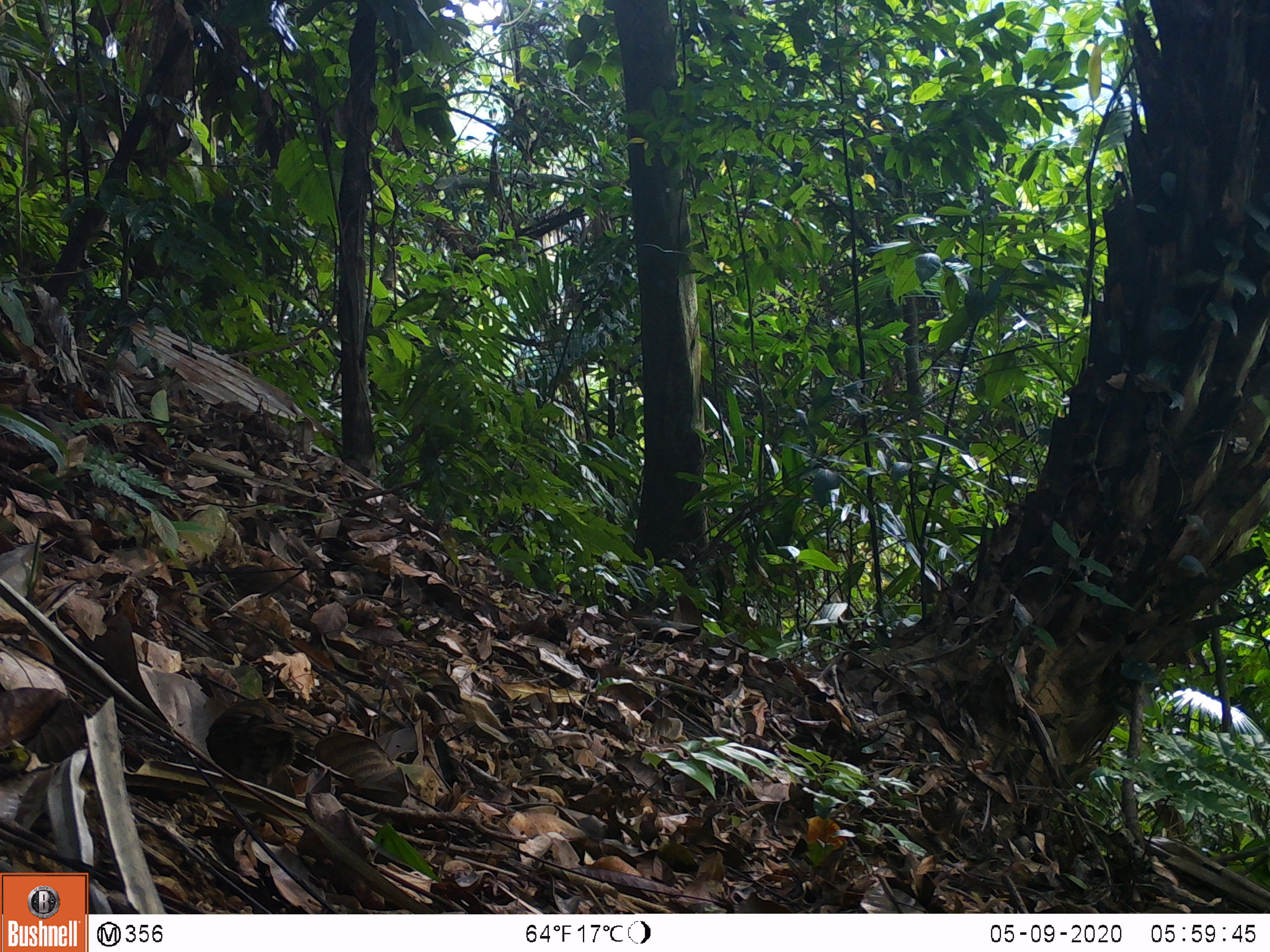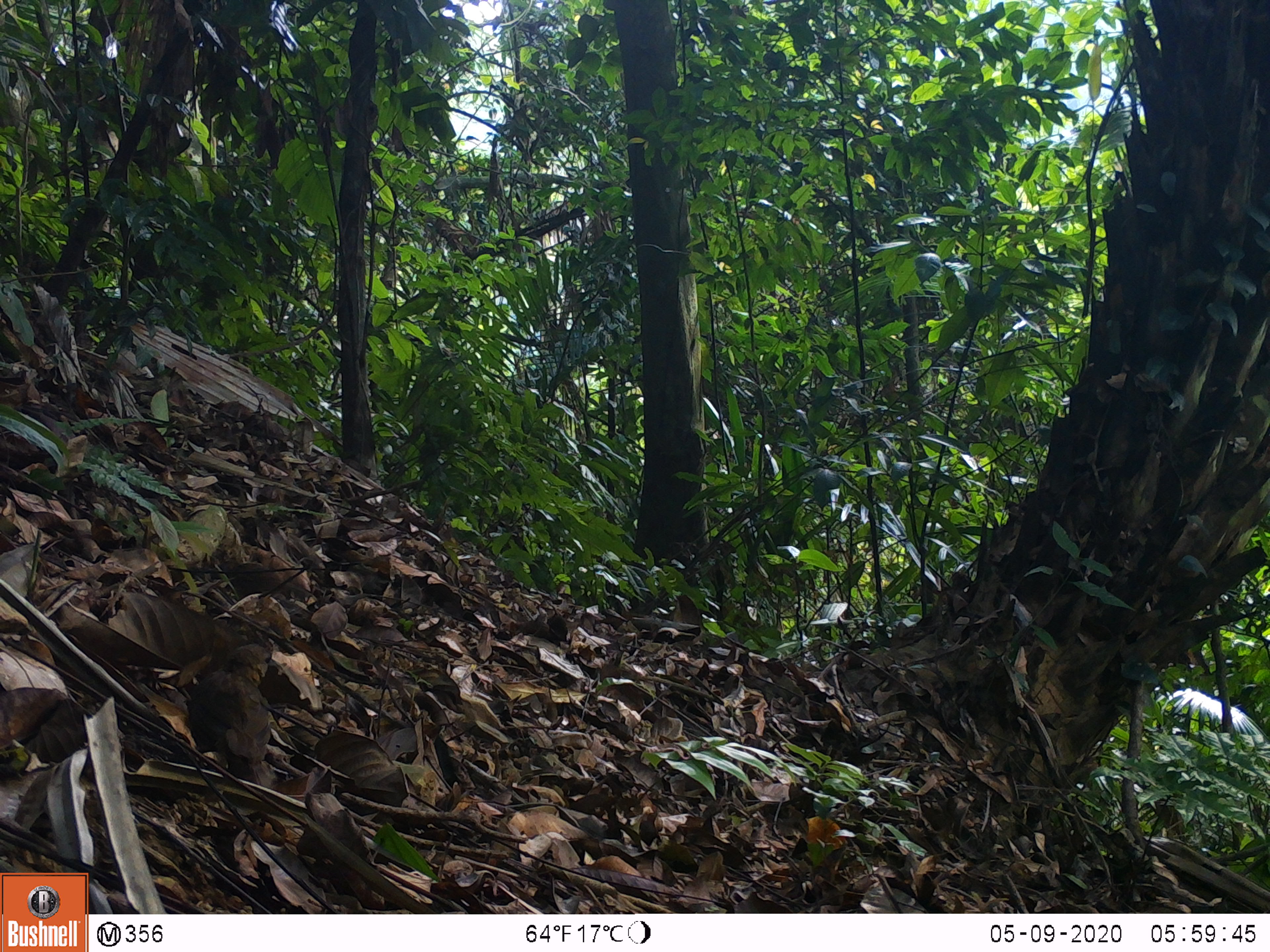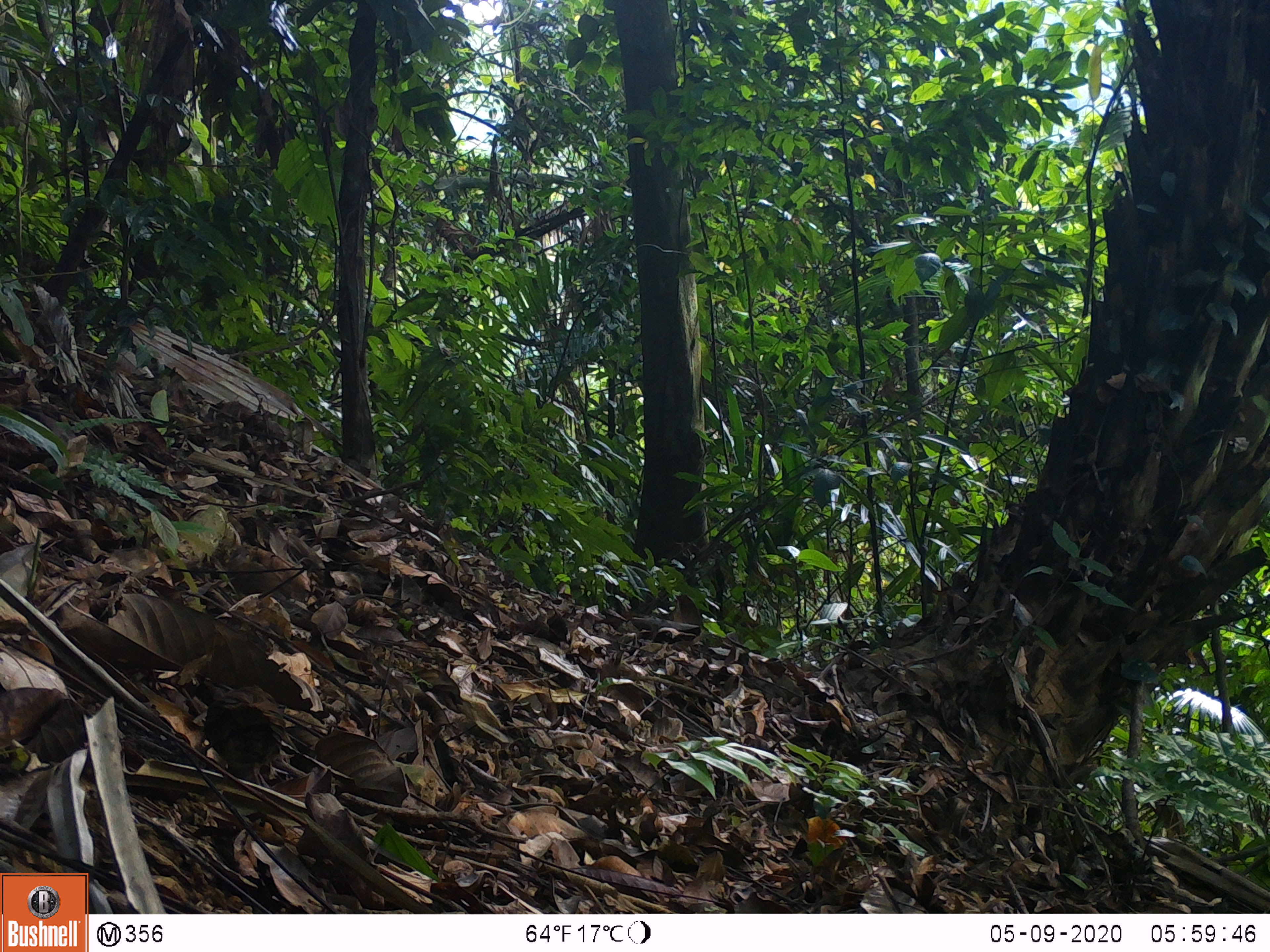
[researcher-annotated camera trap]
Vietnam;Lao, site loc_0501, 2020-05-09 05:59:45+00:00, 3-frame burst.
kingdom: Animalia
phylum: Chordata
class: Aves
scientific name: Aves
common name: bird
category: unidentified bird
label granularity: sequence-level